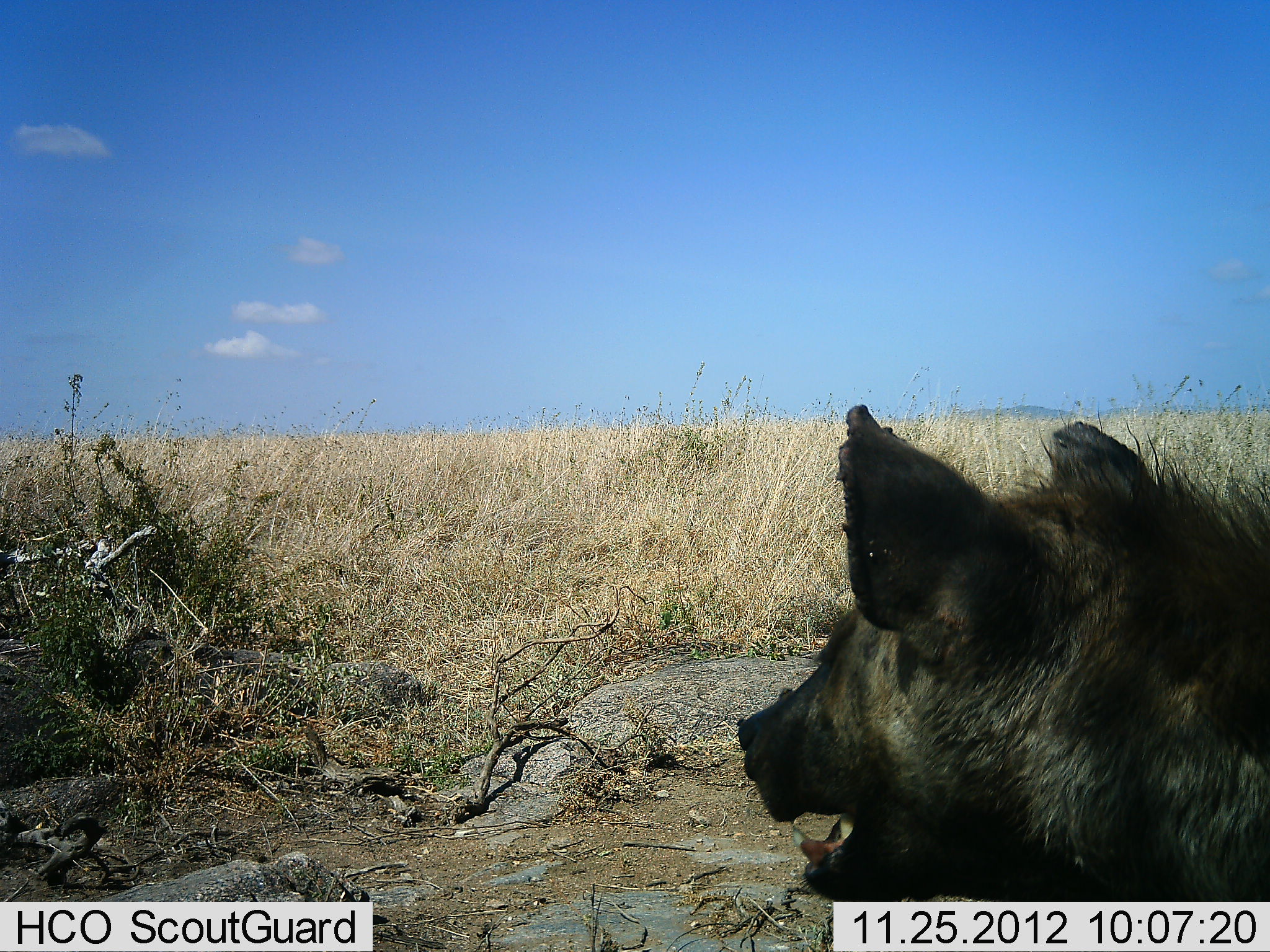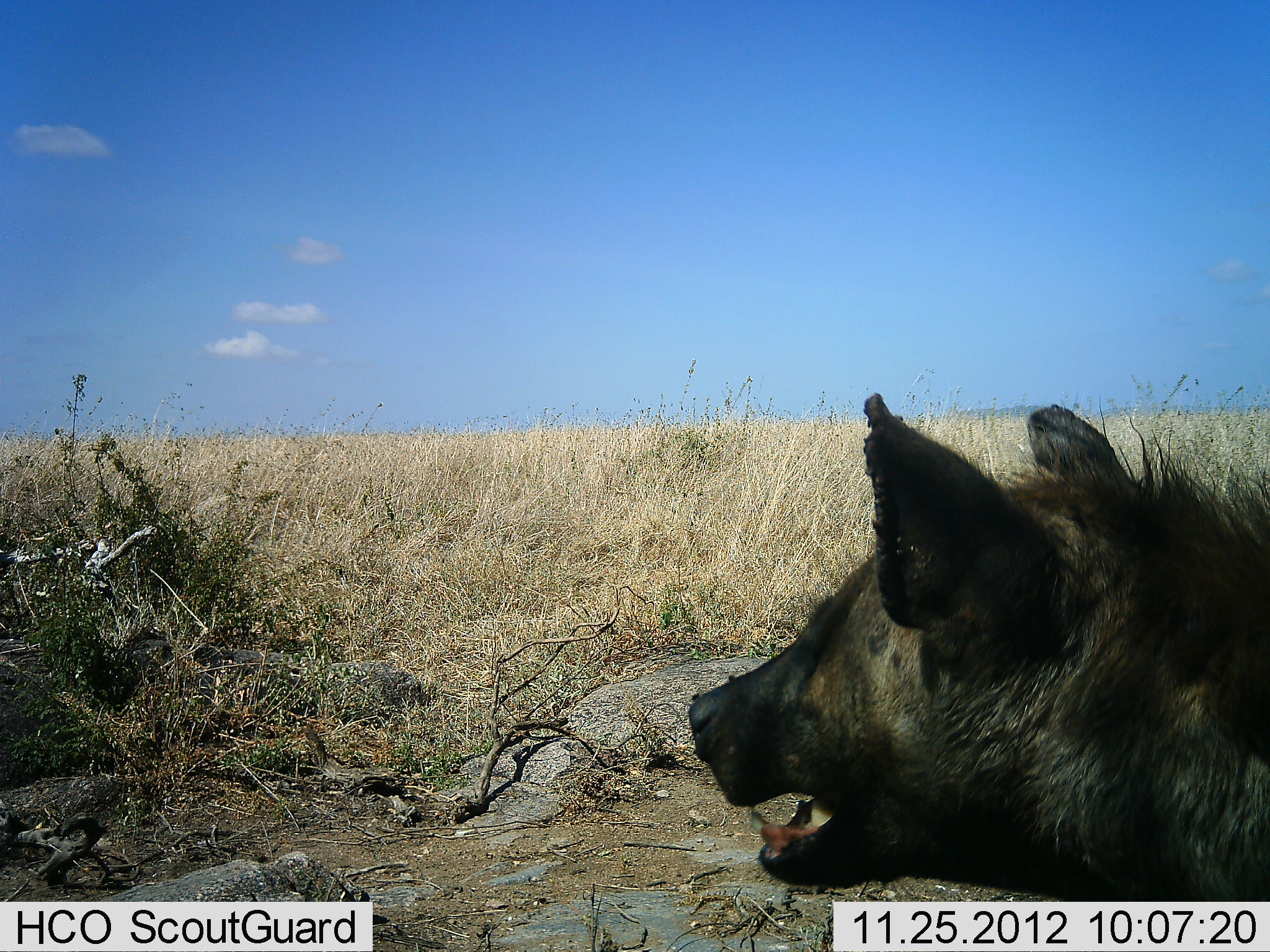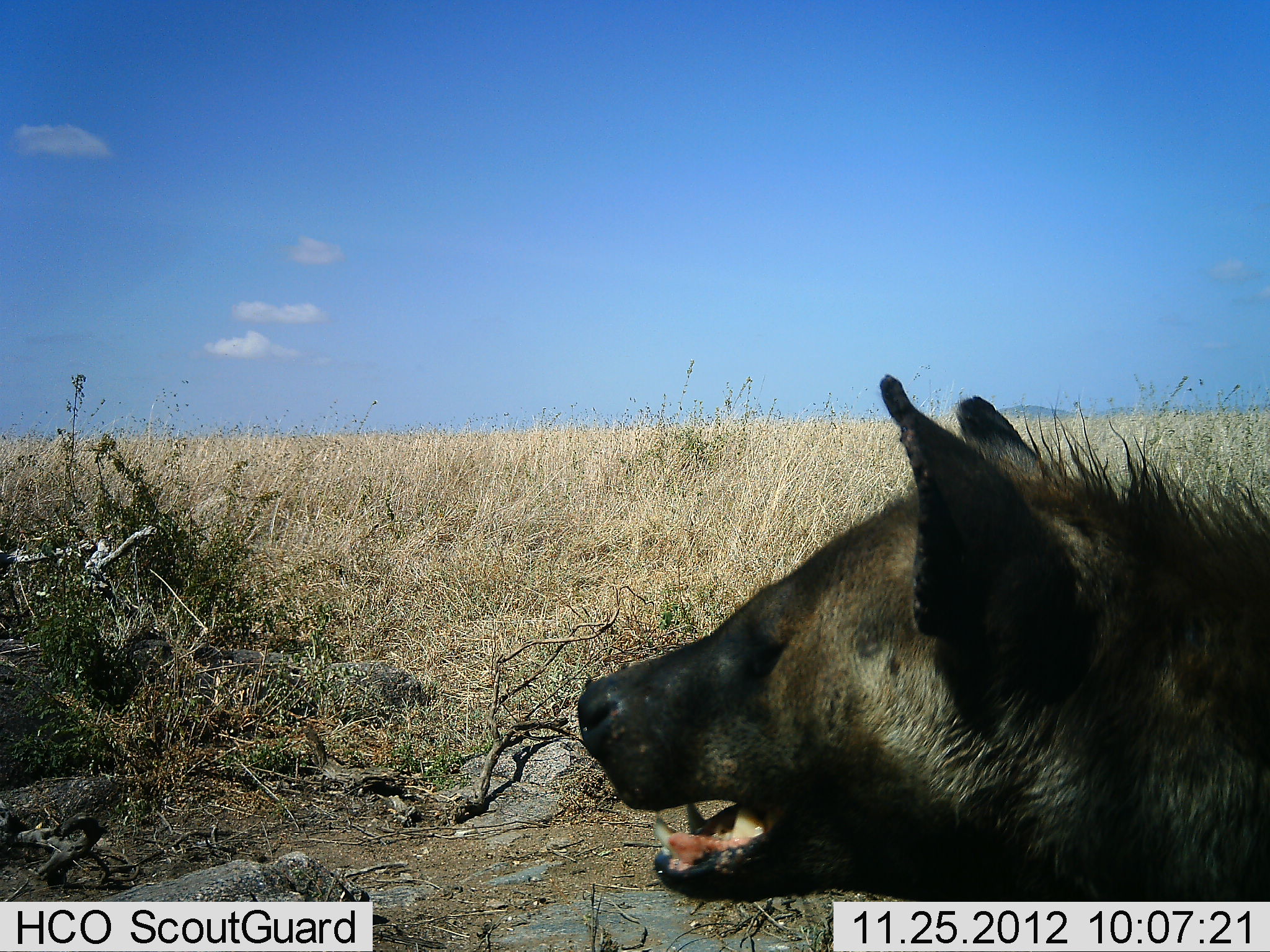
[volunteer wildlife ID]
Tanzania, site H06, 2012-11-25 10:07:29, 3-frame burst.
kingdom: Animalia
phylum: Chordata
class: Mammalia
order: Carnivora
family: Hyaenidae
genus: Crocuta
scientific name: Crocuta crocuta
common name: spotted hyena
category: hyenaspotted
Hyenaspotted (spotted hyena) (Crocuta crocuta), count 1. Behavior (volunteer vote fractions): standing 50%, resting 50%, moving 0%, interacting 0%. Young present (vote fraction): 0%. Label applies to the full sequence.